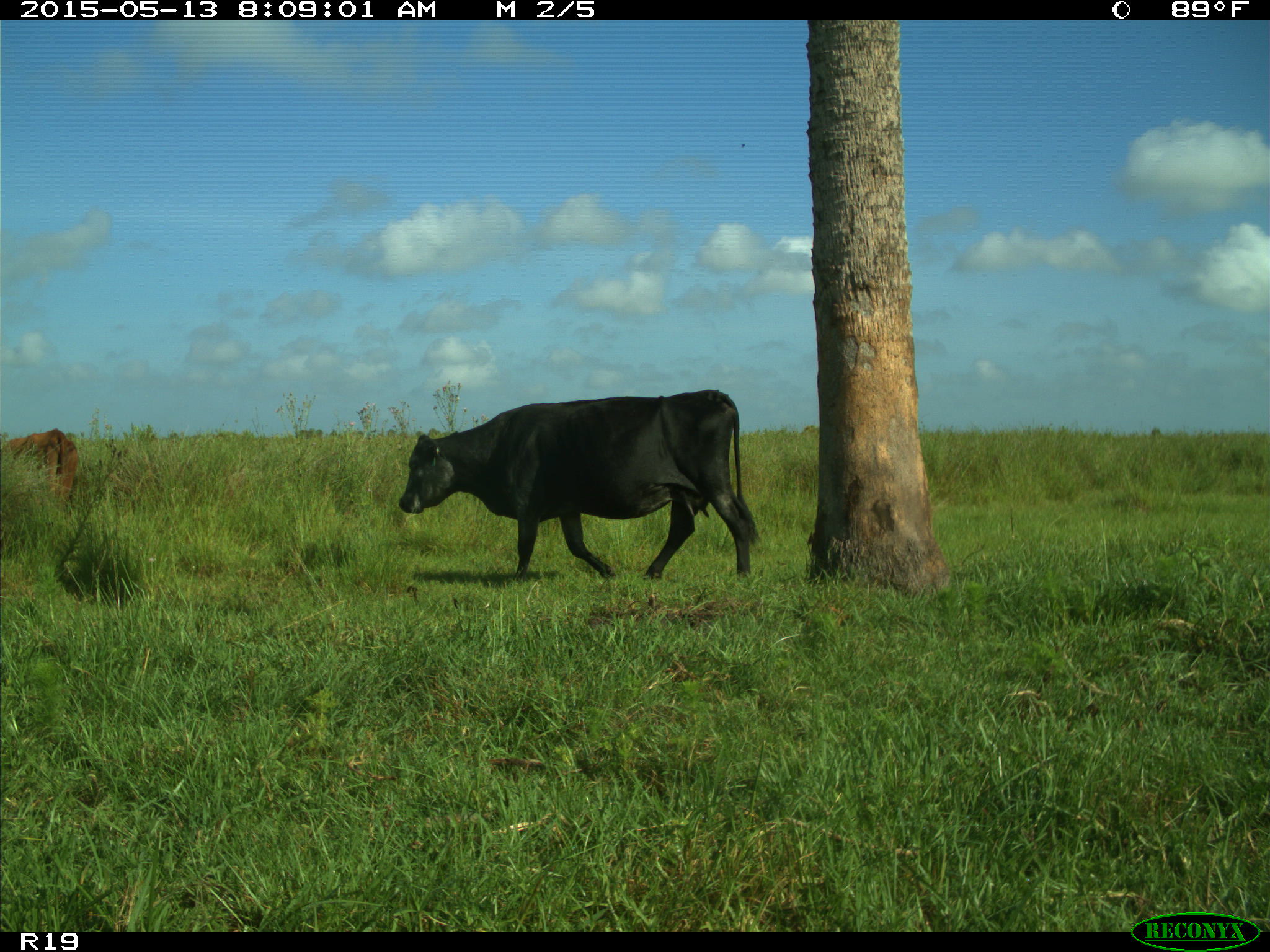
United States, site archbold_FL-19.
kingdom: Animalia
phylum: Chordata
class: Mammalia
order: Artiodactyla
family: Bovidae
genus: Bos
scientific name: Bos taurus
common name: domestic cow